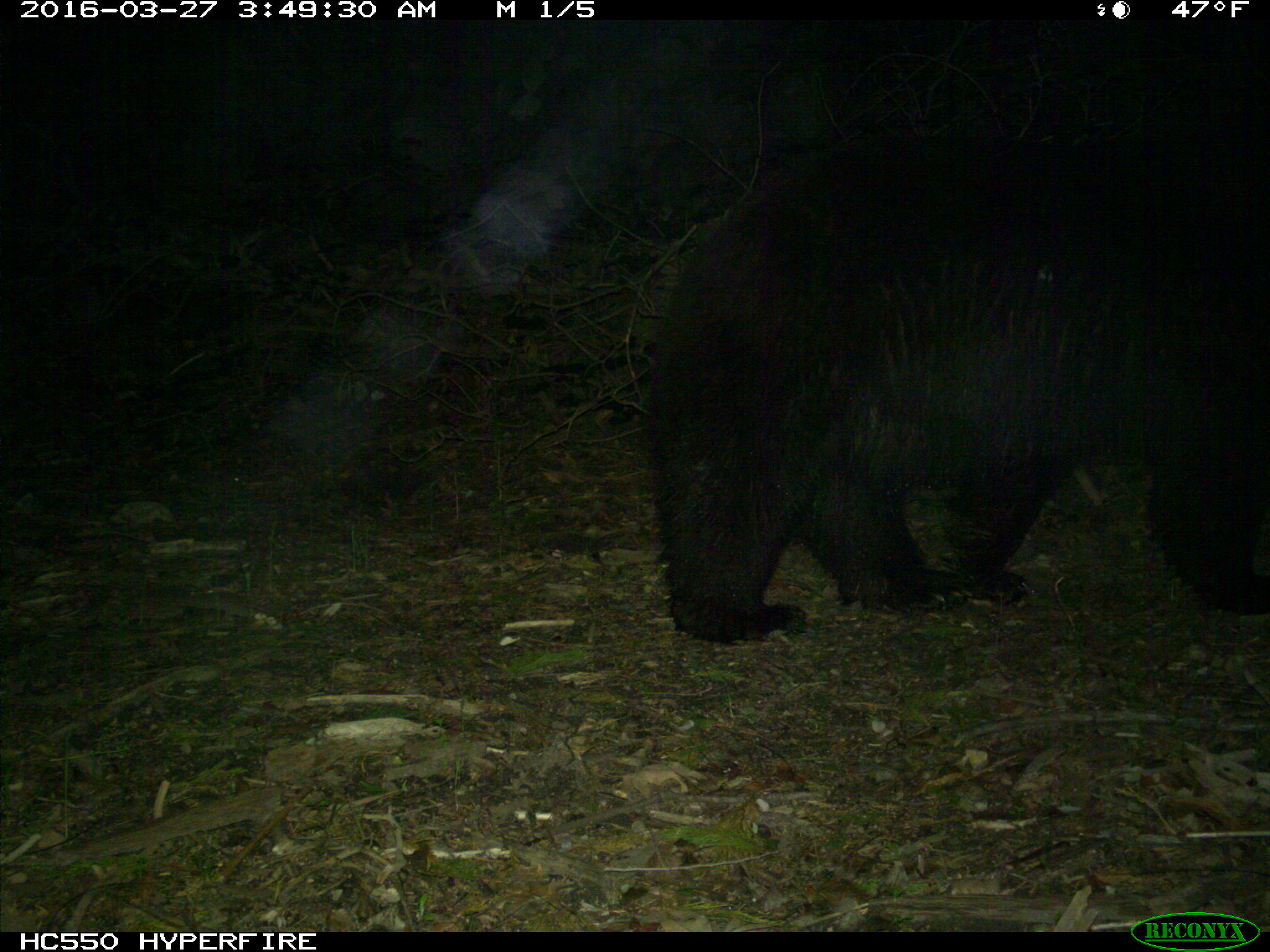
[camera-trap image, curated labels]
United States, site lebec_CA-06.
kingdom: Animalia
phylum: Chordata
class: Mammalia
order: Carnivora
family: Ursidae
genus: Ursus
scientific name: Ursus americanus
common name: american black bear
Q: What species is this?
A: Ursus americanus (american black bear).